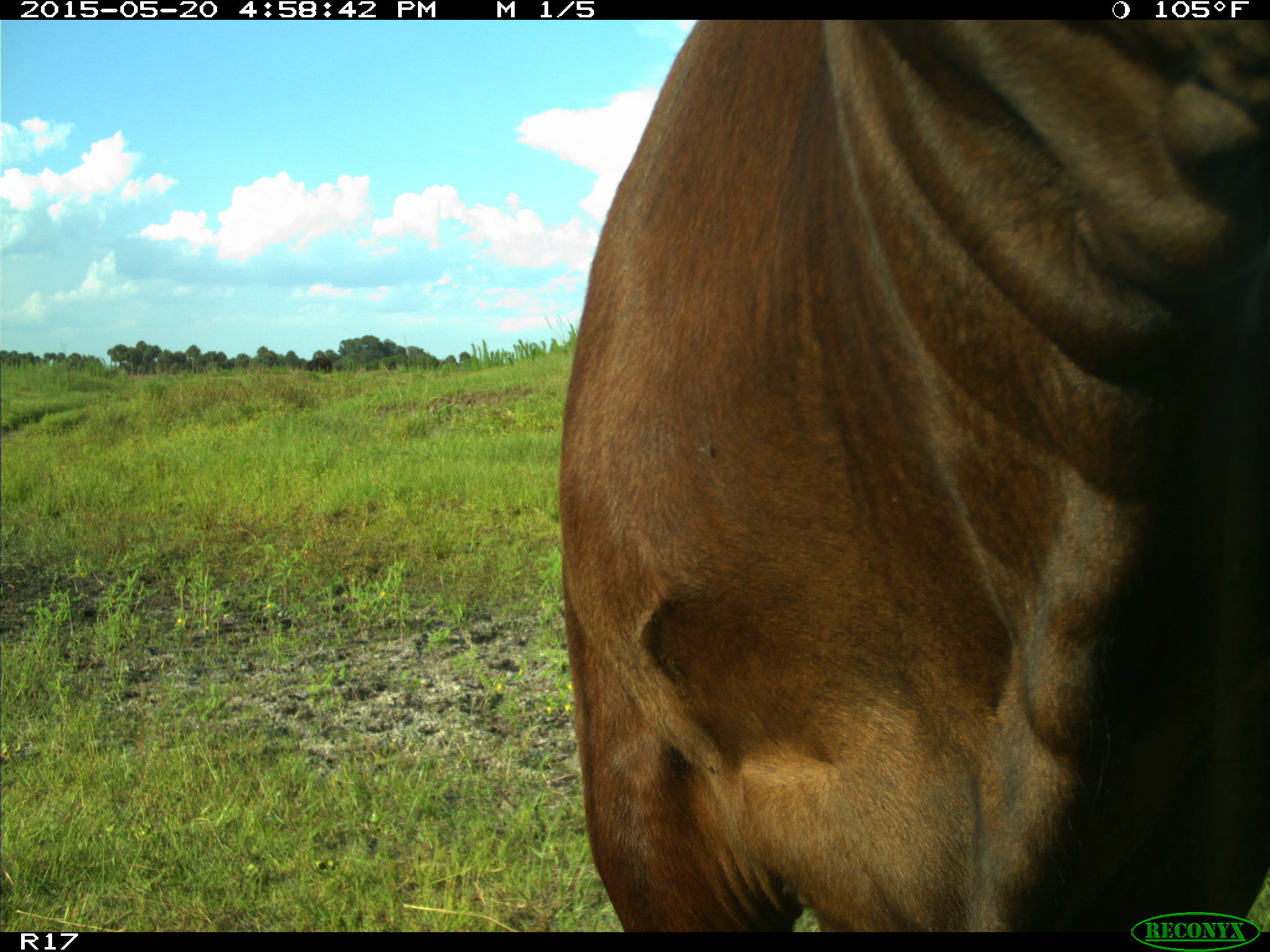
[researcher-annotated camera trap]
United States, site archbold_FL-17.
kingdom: Animalia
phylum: Chordata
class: Mammalia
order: Artiodactyla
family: Bovidae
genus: Bos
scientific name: Bos taurus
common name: domestic cow